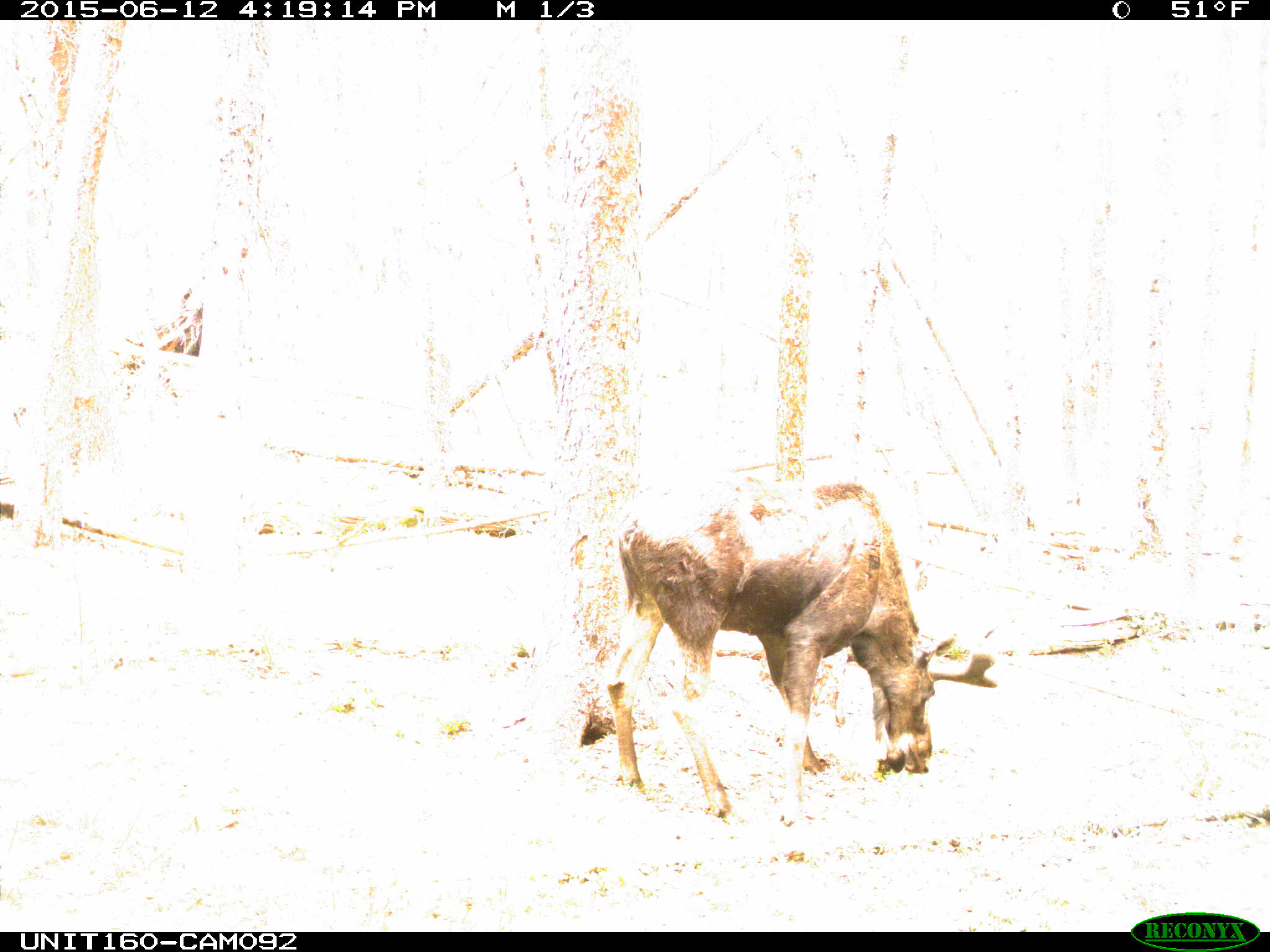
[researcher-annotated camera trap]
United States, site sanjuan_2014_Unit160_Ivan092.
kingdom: Animalia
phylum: Chordata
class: Mammalia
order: Artiodactyla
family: Cervidae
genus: Alces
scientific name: Alces alces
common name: moose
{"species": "Alces alces (moose)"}